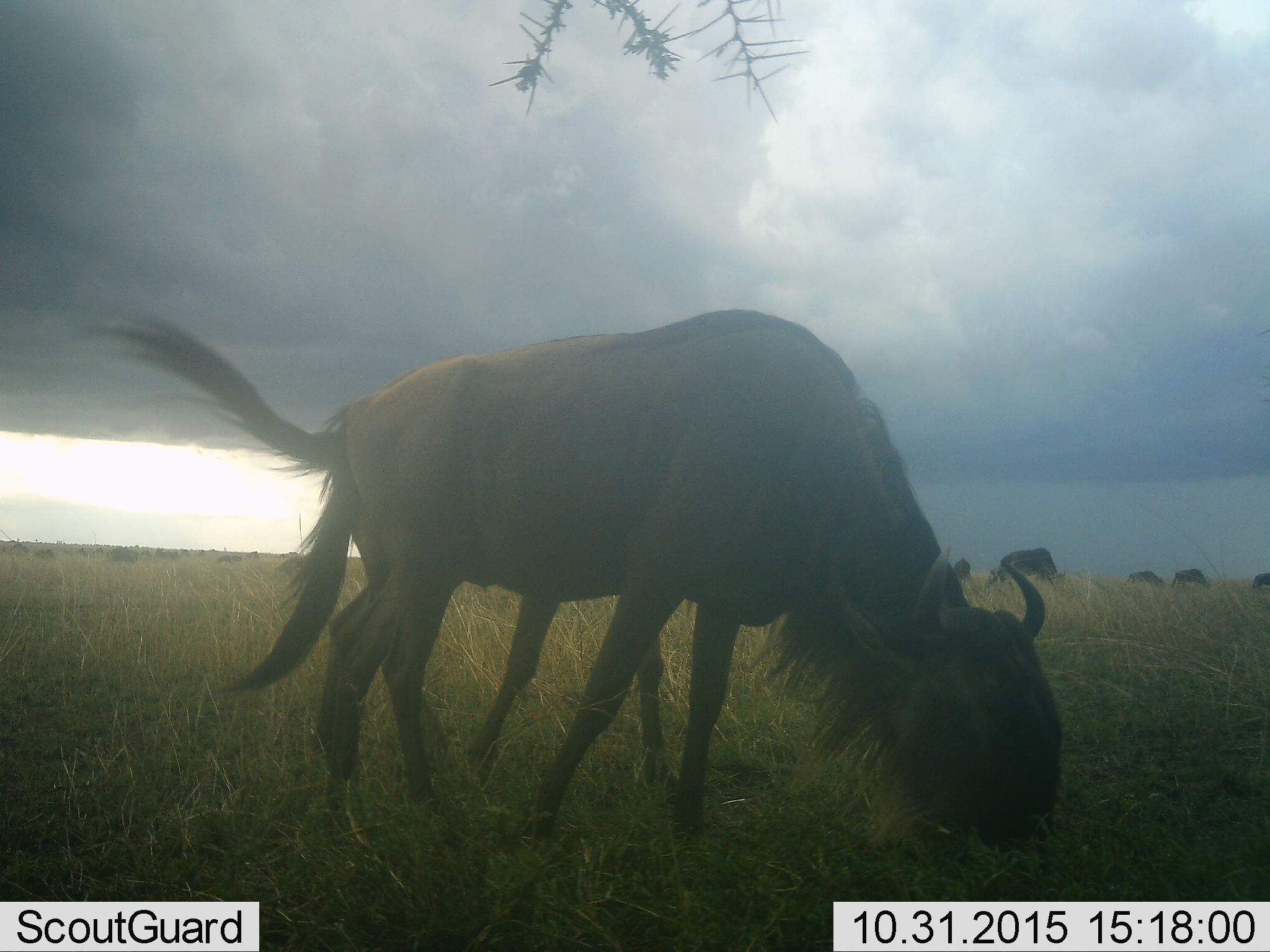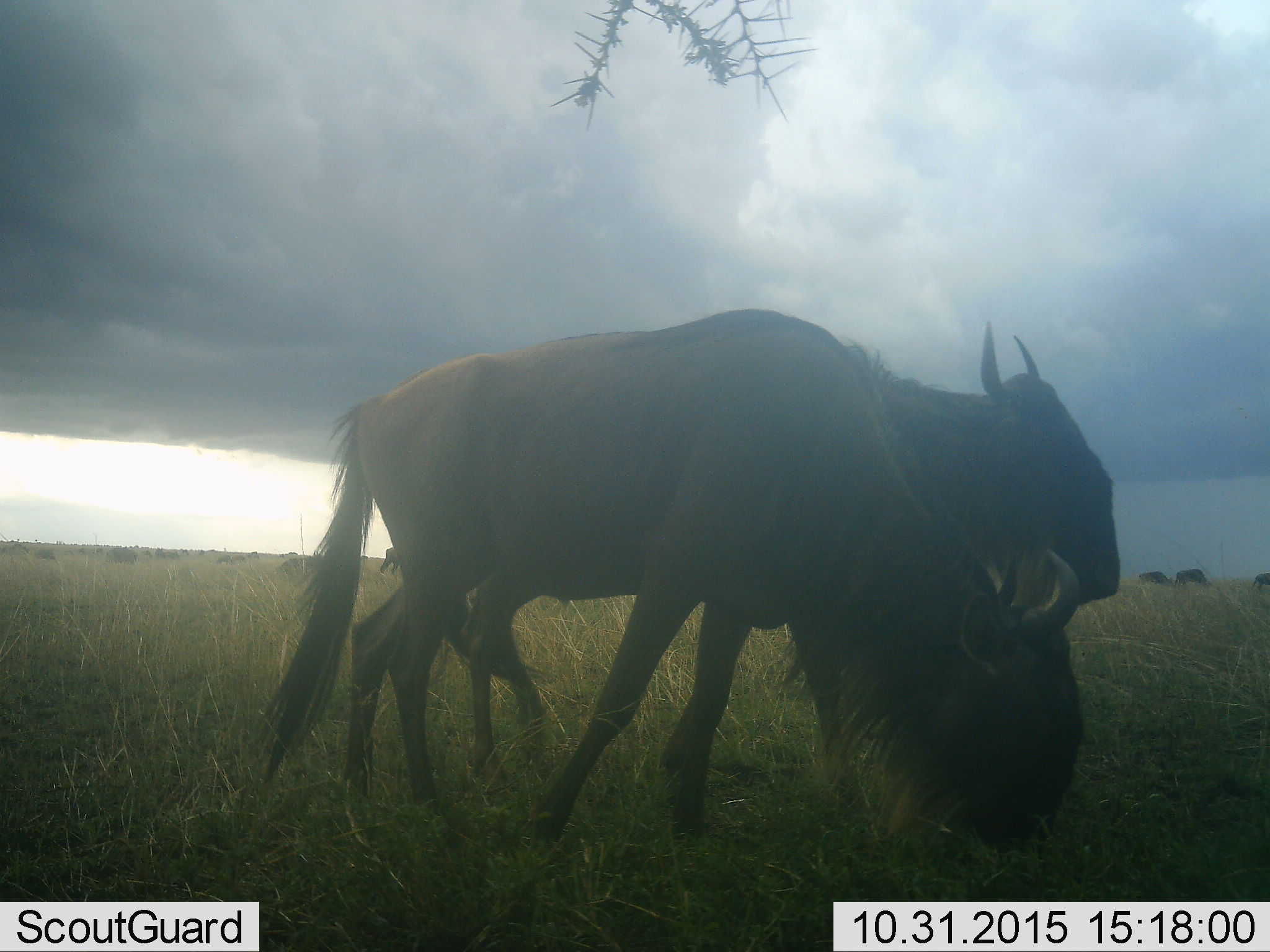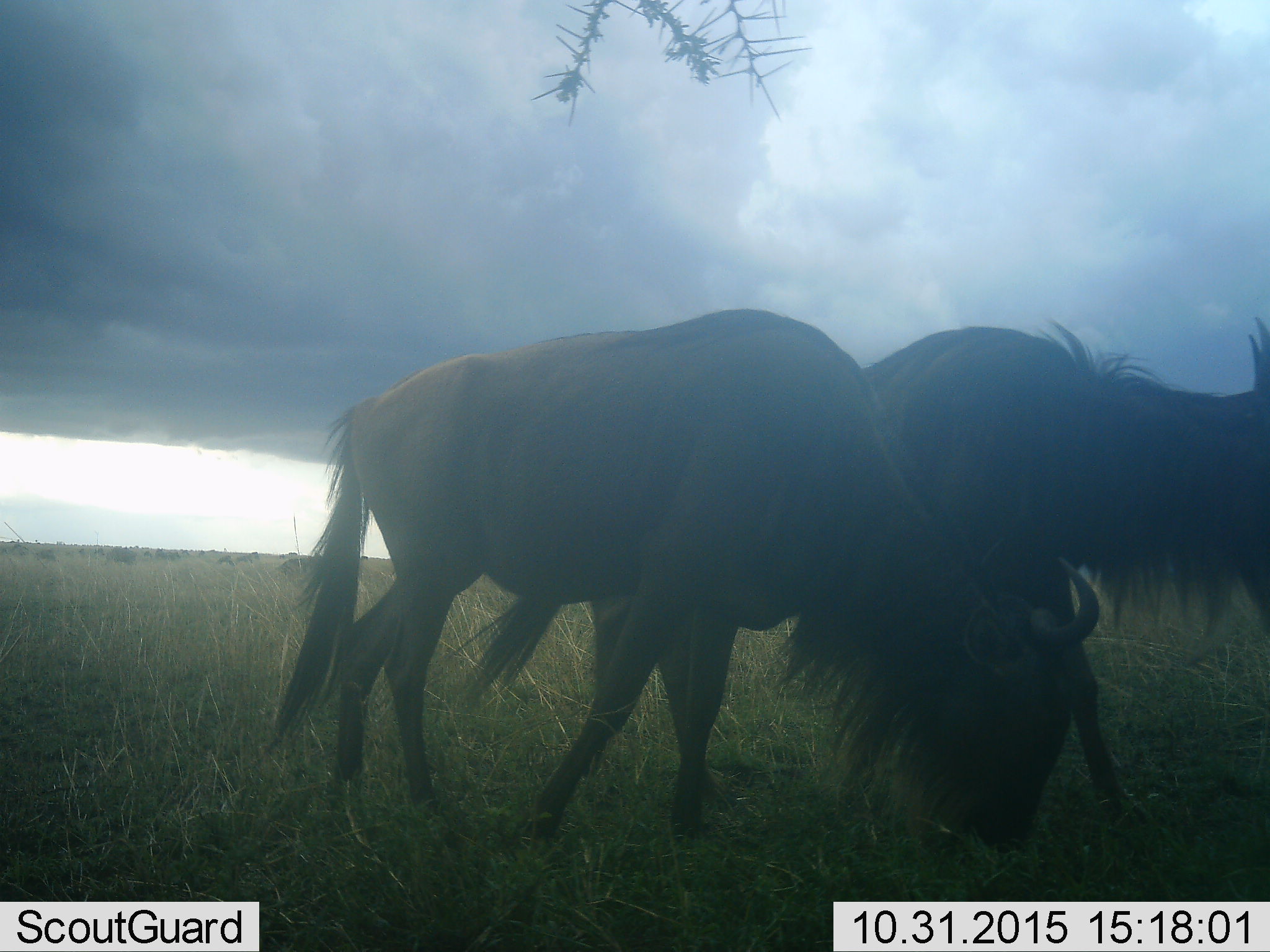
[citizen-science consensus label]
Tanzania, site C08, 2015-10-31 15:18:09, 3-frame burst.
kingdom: Animalia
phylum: Chordata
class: Mammalia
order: Artiodactyla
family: Bovidae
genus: Connochaetes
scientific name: Connochaetes taurinus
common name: blue wildebeest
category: wildebeest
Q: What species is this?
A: Wildebeest (blue wildebeest) (Connochaetes taurinus).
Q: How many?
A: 7.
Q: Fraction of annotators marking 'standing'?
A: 26%.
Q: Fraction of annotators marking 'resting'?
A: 5%.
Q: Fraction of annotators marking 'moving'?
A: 47%.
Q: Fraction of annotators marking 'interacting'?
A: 0%.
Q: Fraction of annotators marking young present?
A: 11%.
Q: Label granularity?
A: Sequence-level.